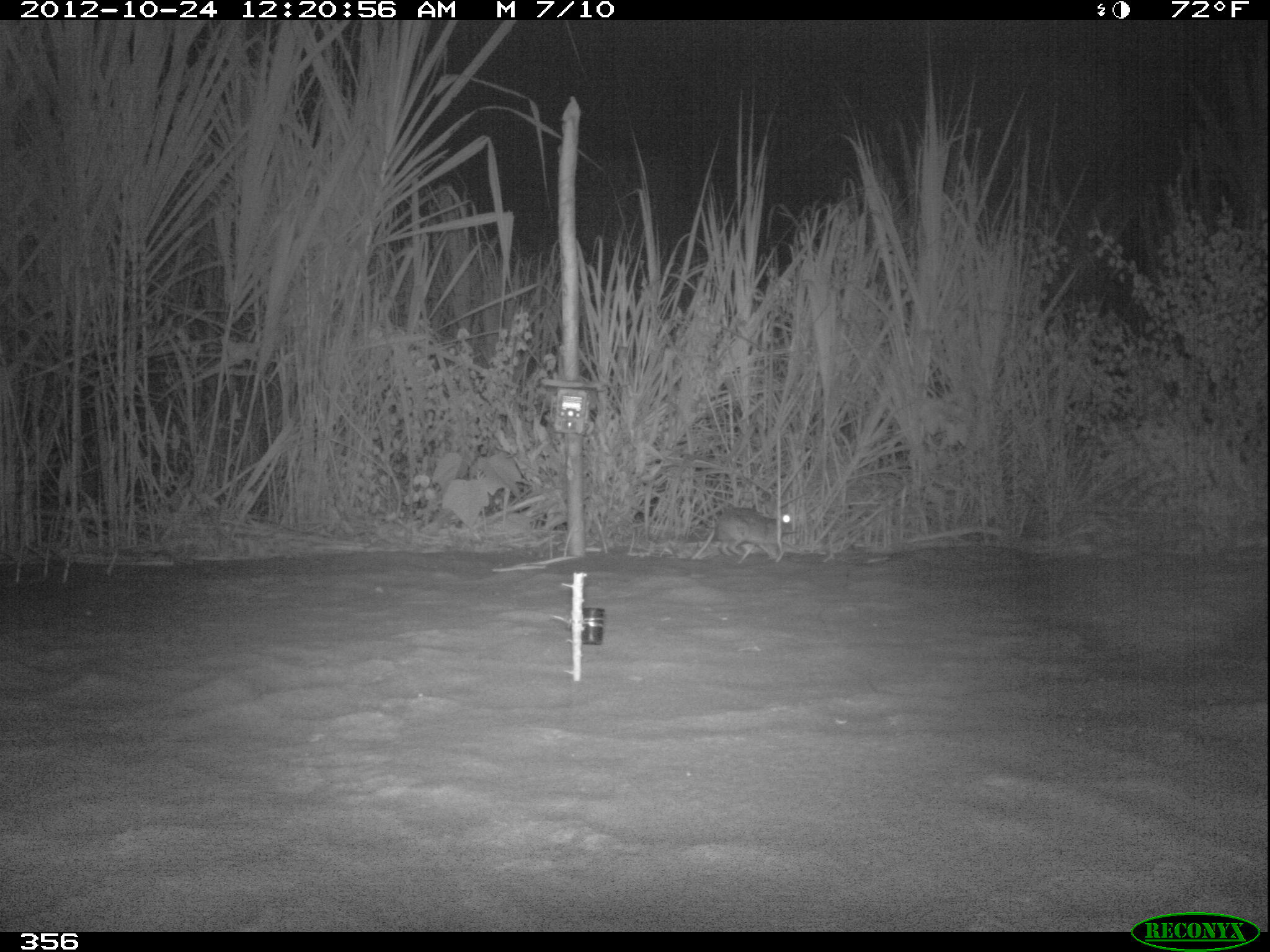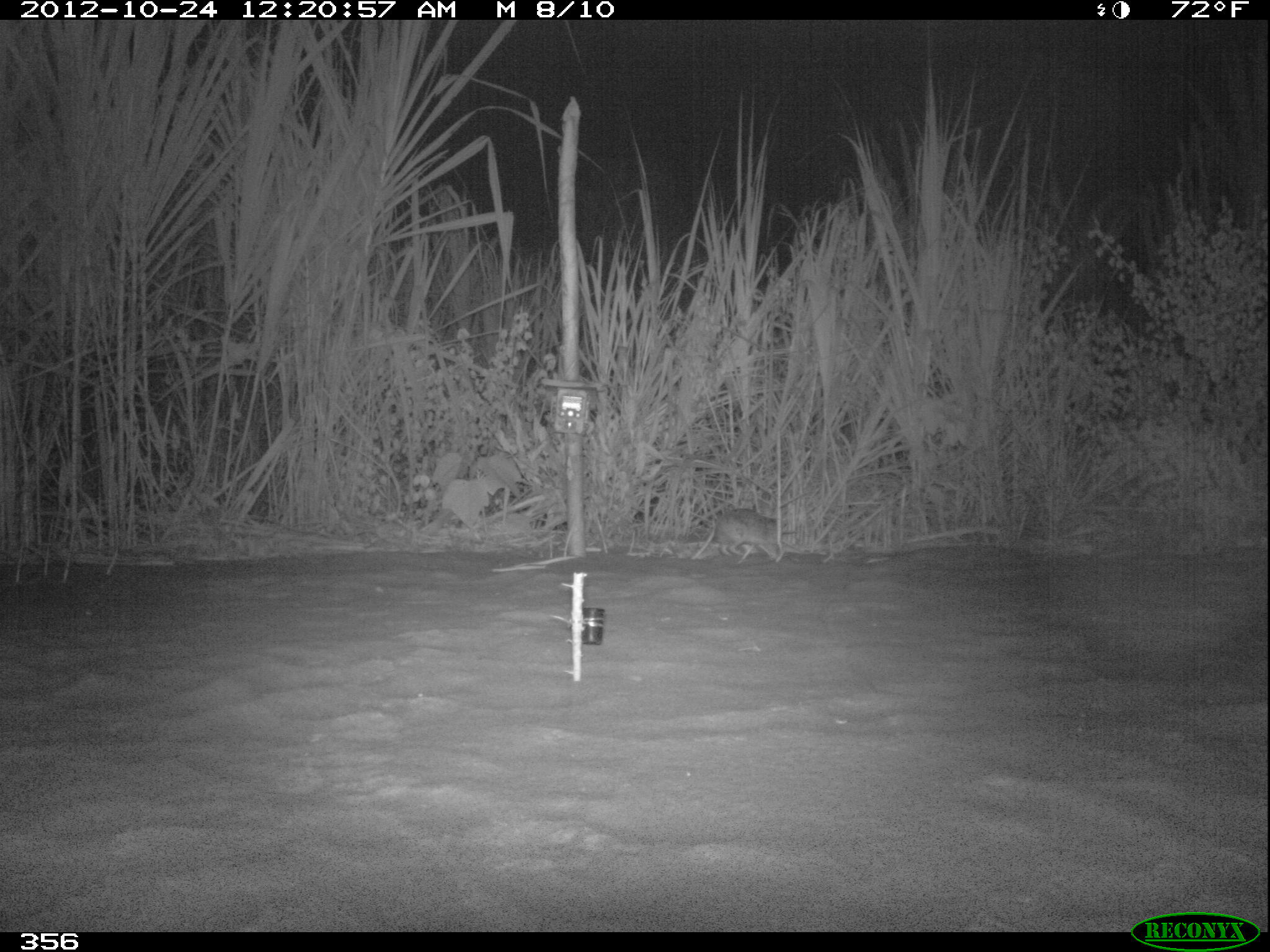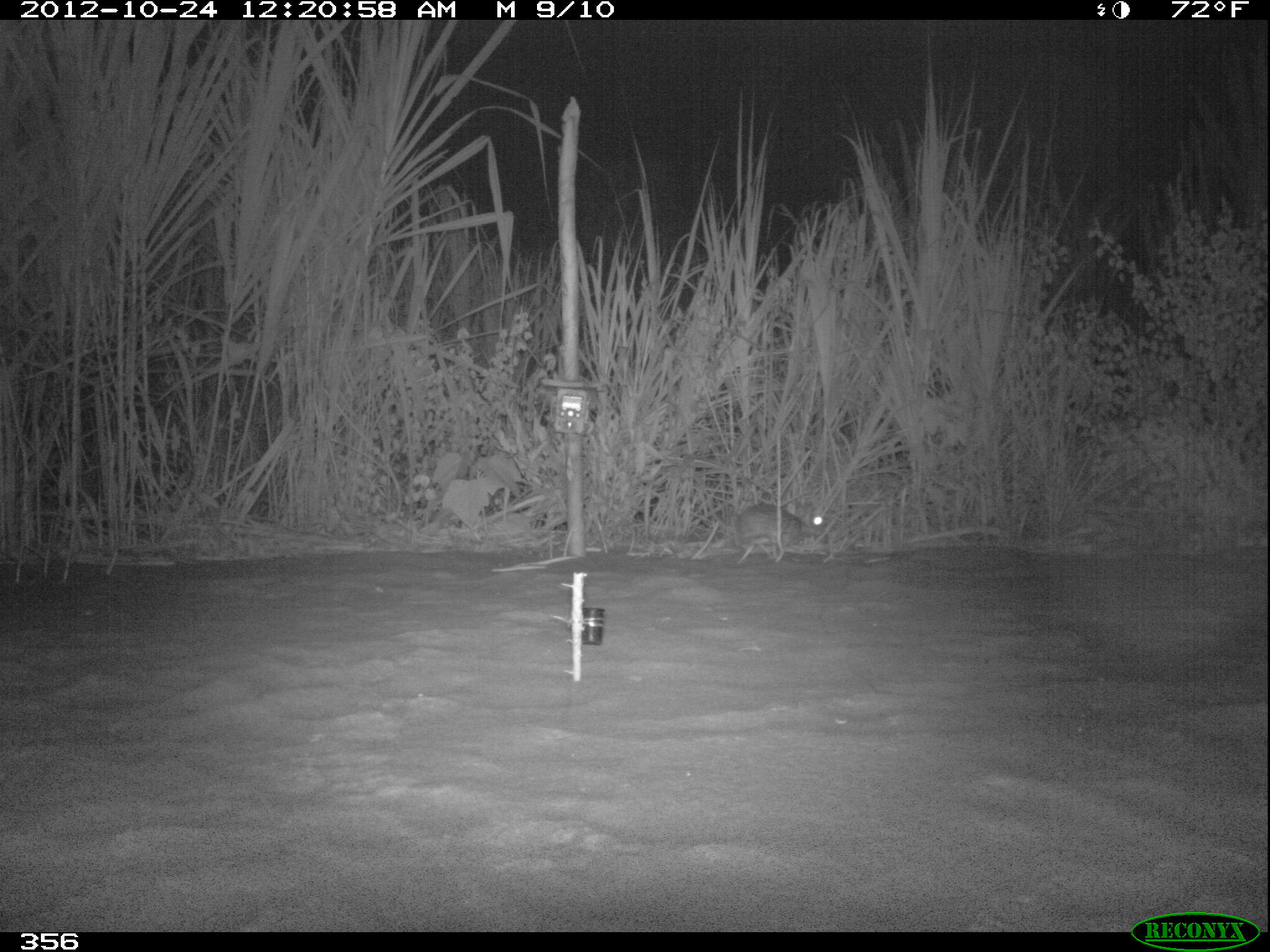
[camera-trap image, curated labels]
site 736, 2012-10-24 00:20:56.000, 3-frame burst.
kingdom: Animalia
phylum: Chordata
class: Mammalia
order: Lagomorpha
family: Leporidae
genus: Sylvilagus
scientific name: Sylvilagus brasiliensis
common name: tapeti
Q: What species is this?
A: Sylvilagus brasiliensis (tapeti).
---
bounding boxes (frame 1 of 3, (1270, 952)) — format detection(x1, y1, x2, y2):
sylvilagus brasiliensis: detection(715, 508, 794, 563)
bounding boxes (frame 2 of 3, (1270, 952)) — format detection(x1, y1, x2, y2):
sylvilagus brasiliensis: detection(711, 508, 787, 563)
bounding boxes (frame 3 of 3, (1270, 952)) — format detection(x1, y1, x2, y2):
sylvilagus brasiliensis: detection(733, 500, 825, 552)